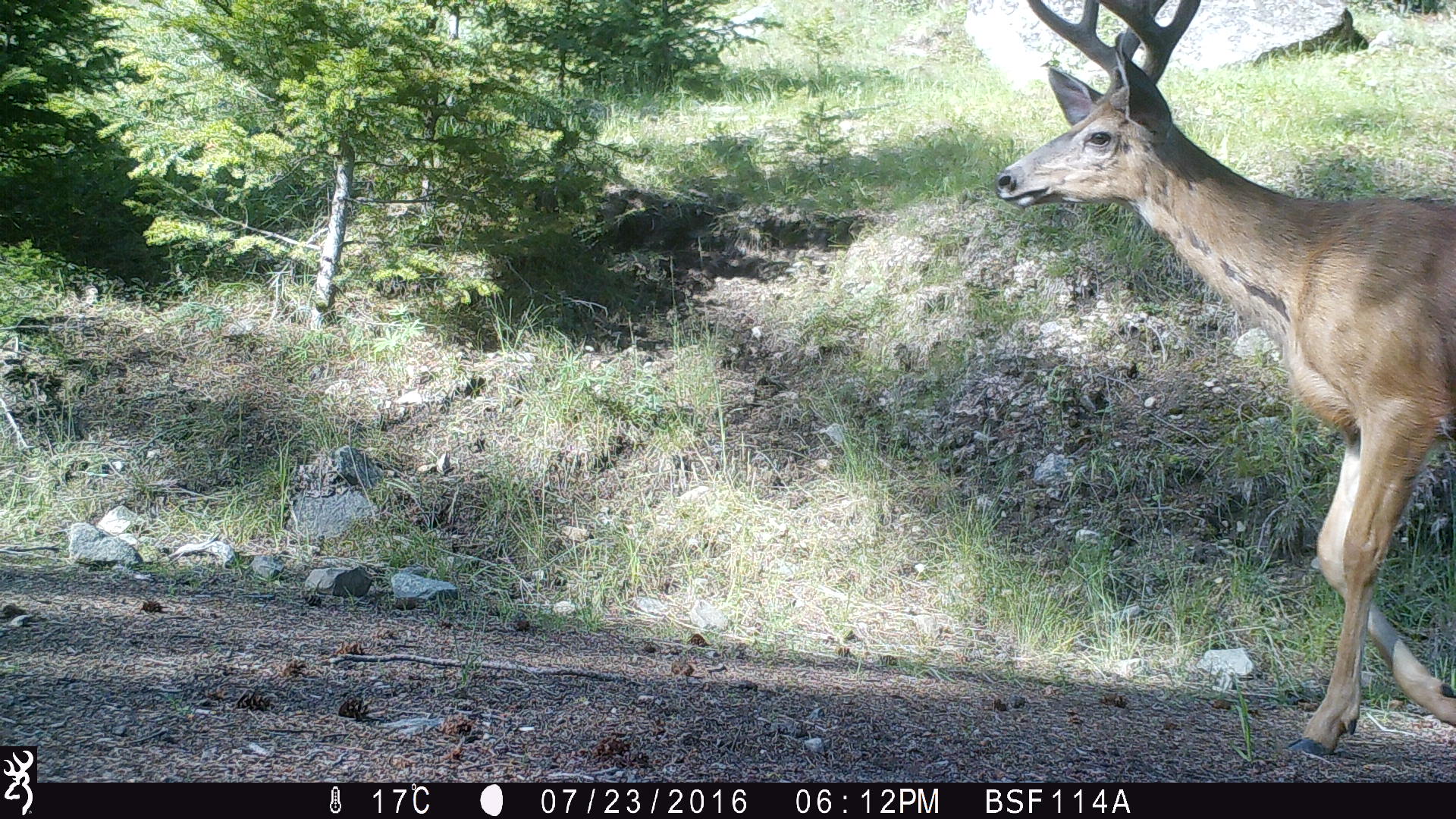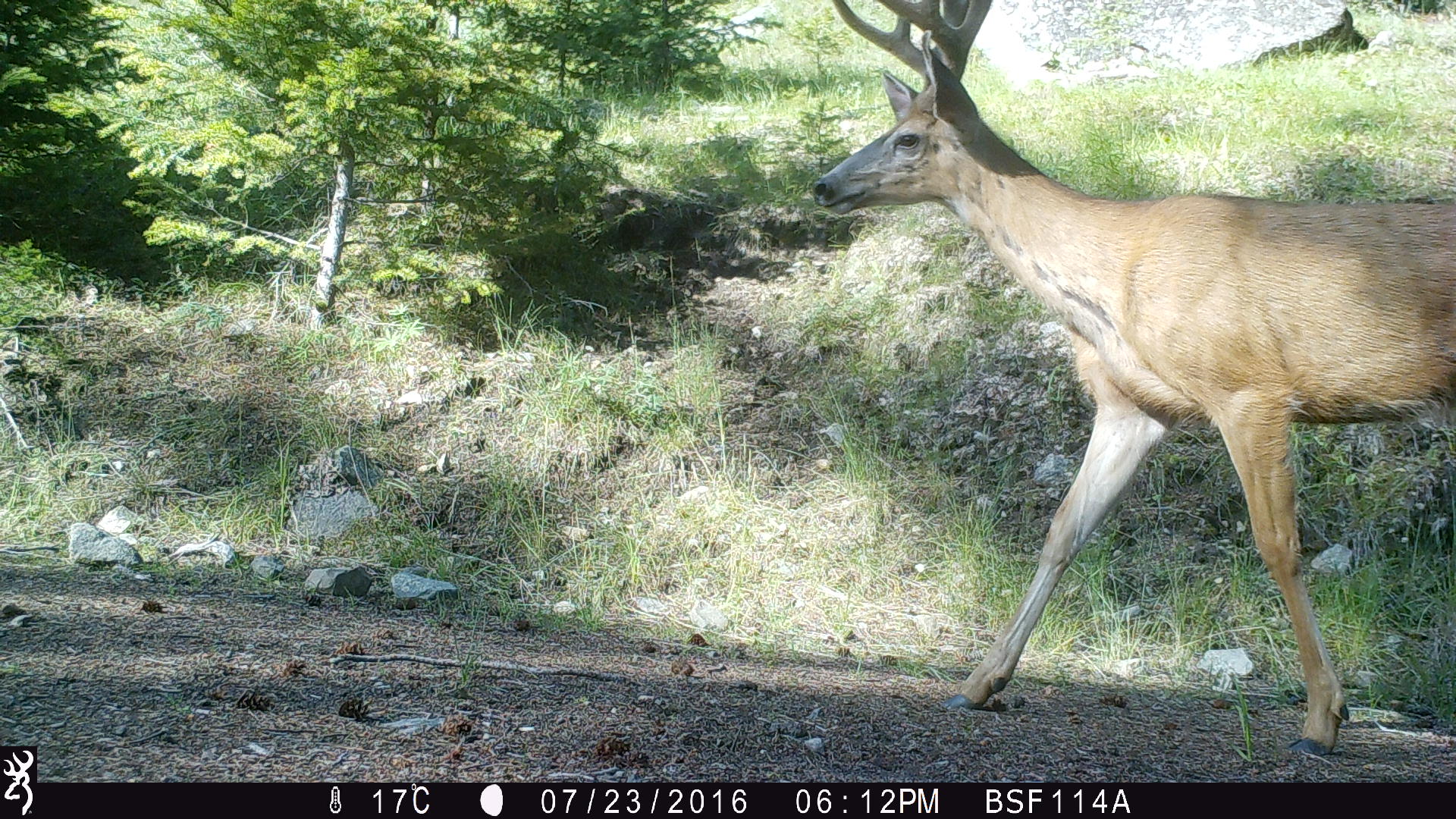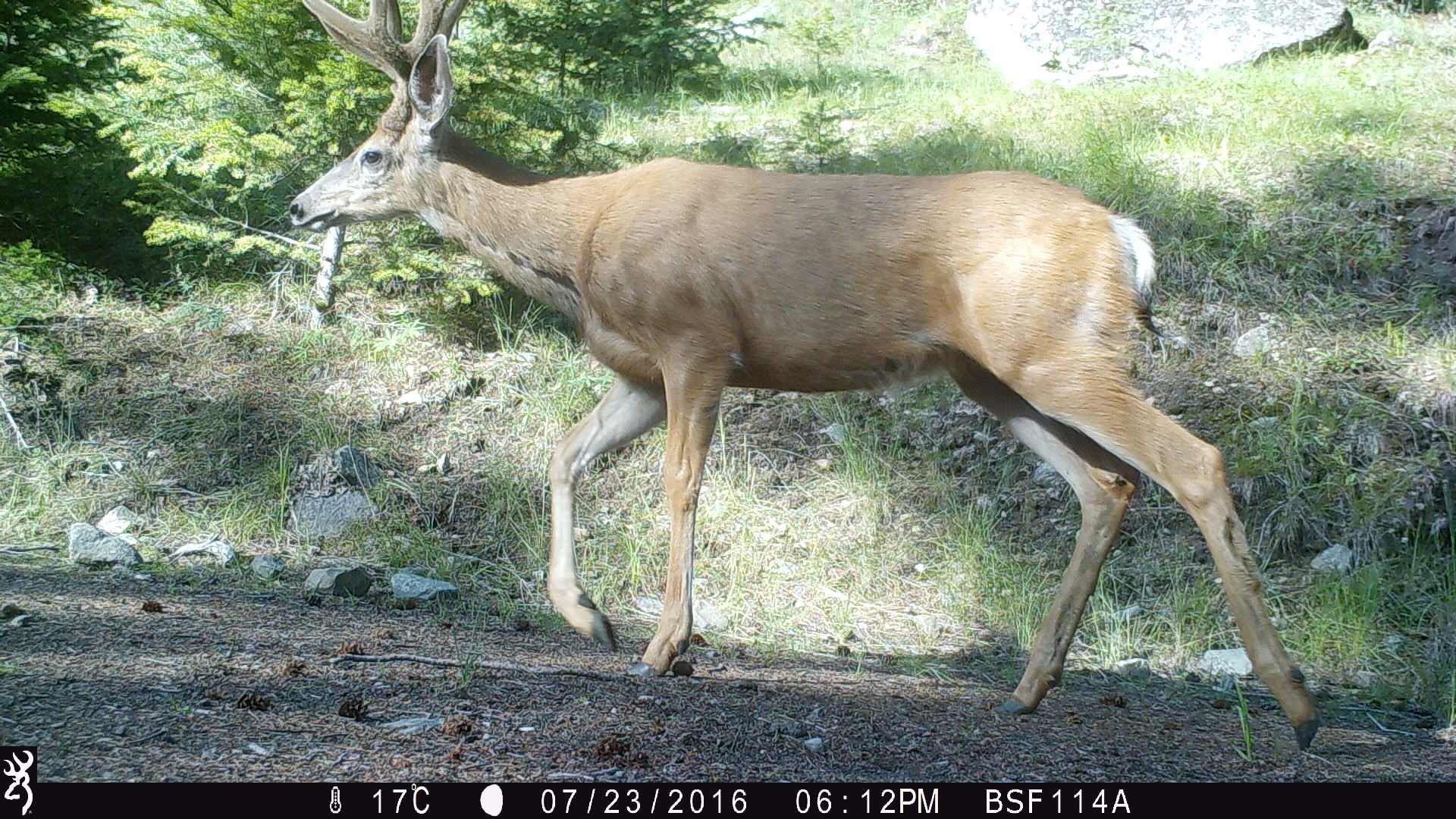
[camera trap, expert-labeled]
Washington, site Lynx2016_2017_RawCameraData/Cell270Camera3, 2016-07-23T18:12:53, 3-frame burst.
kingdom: Animalia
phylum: Chordata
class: Mammalia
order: Artiodactyla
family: Cervidae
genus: Odocoileus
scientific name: Odocoileus hemionus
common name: mule deer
Odocoileus hemionus (mule deer). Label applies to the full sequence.